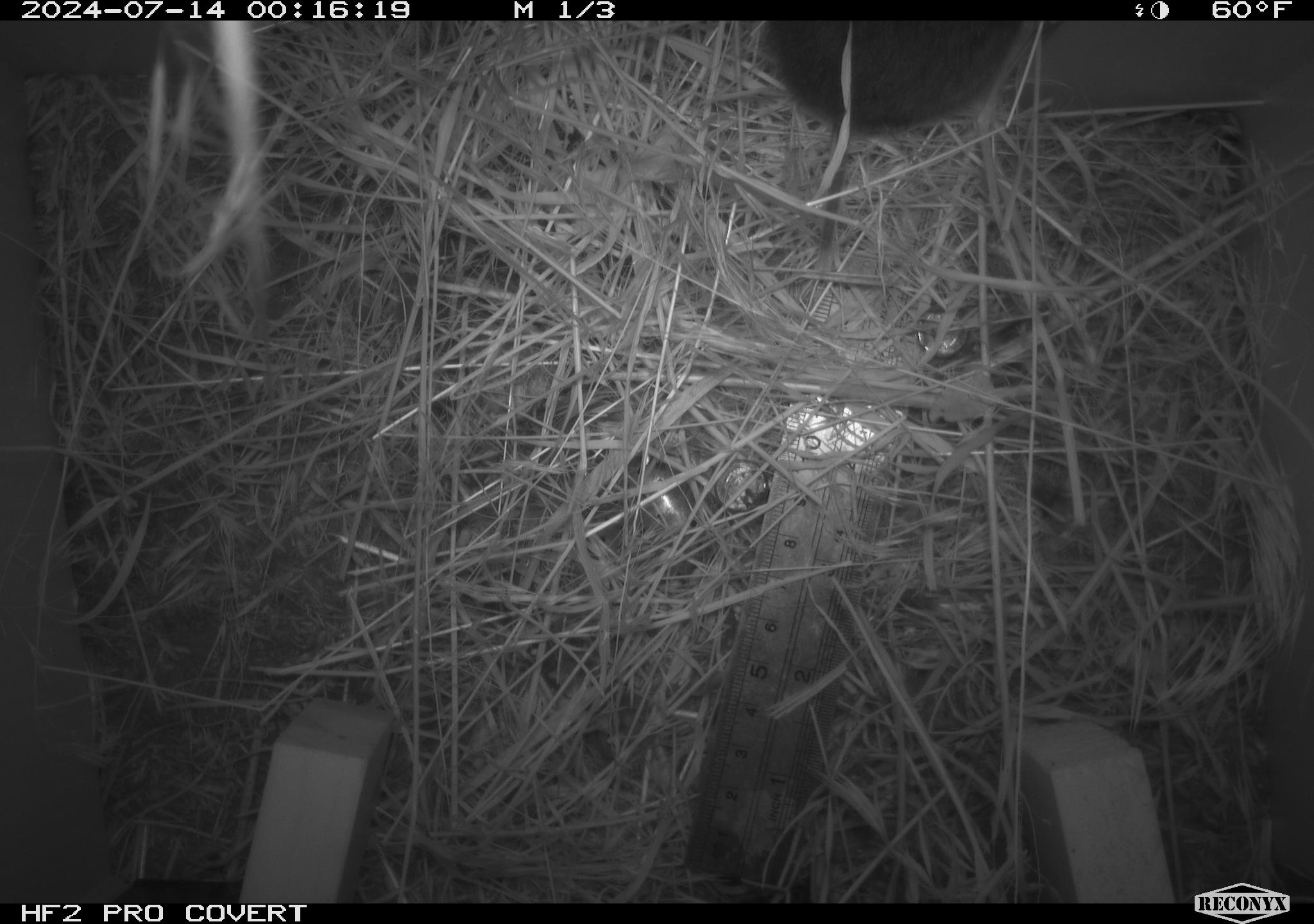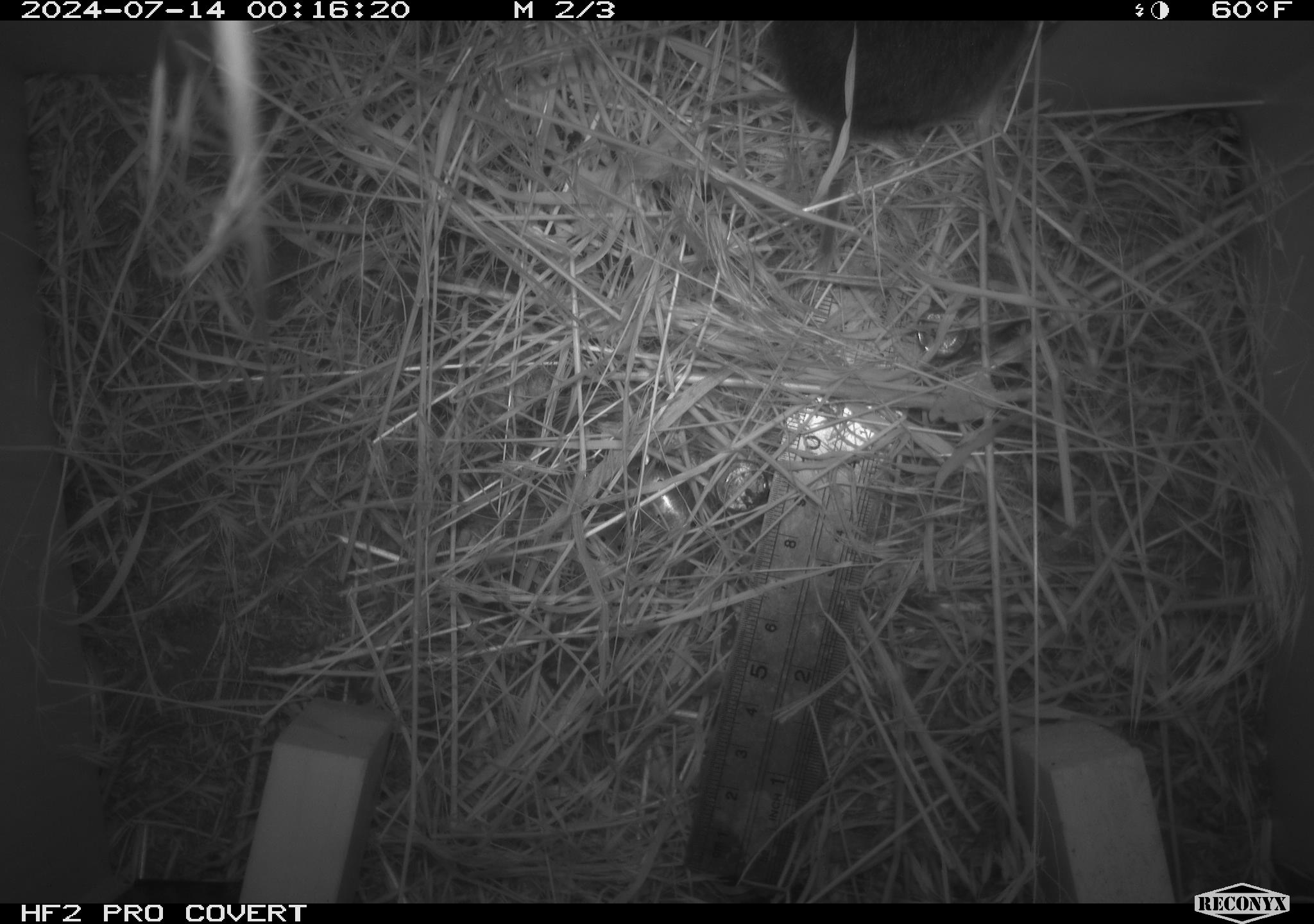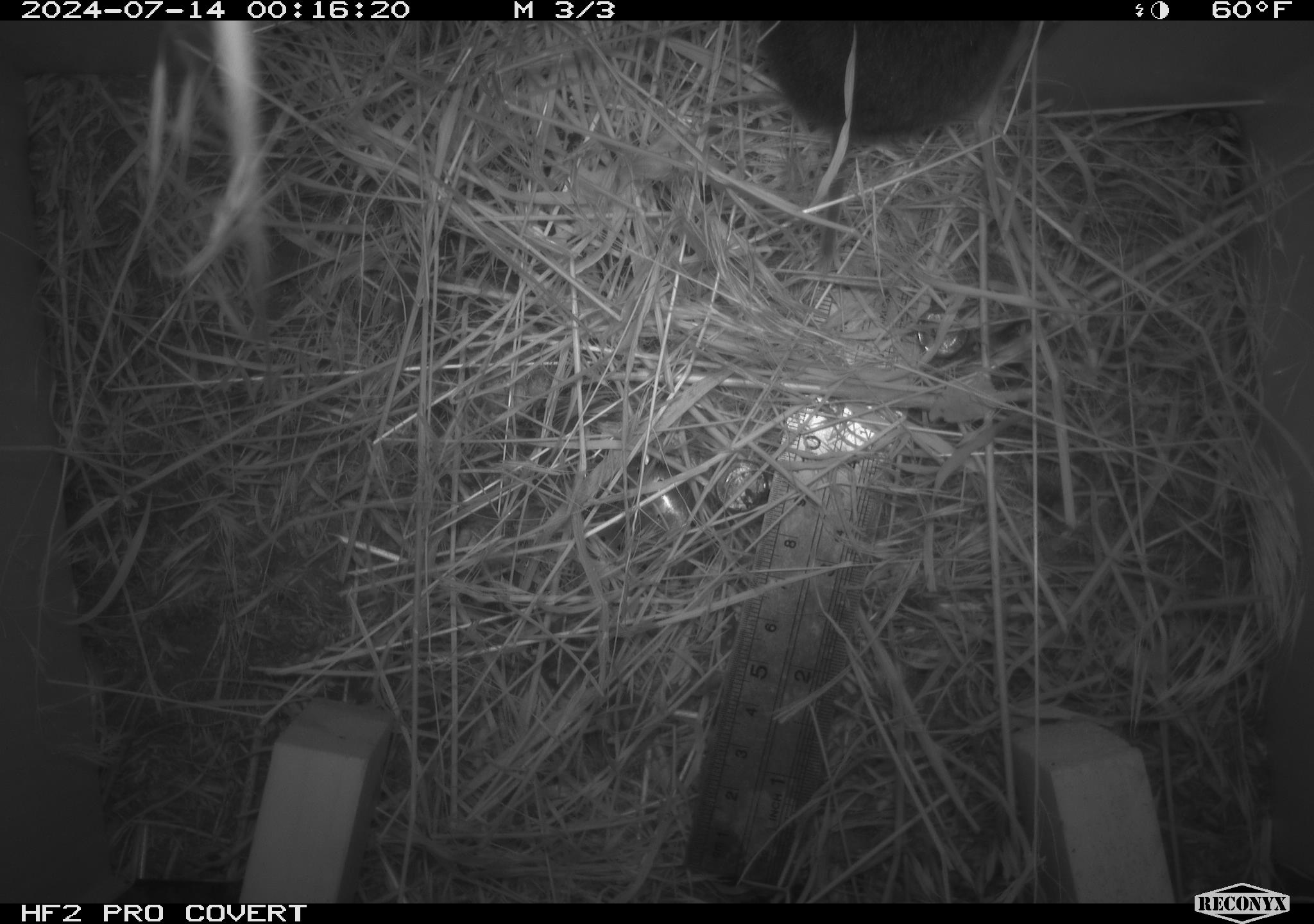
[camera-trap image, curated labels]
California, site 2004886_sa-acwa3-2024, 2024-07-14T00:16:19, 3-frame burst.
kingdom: Animalia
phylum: Chordata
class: Mammalia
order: Rodentia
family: Cricetidae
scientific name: Arvicolinae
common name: voles, lemmings, and muskrats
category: arvicolinae subfamily